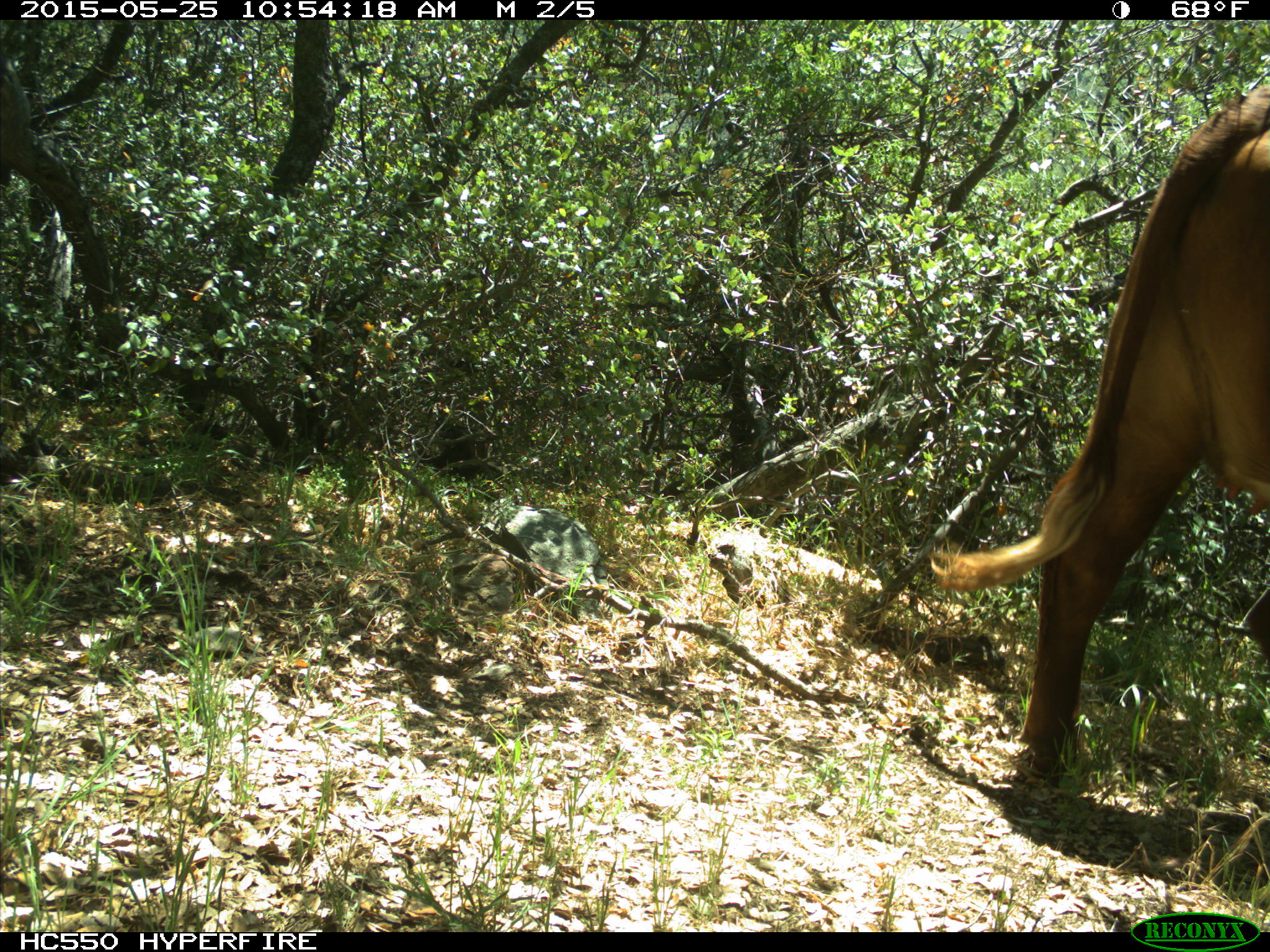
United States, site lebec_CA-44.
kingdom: Animalia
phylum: Chordata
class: Mammalia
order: Artiodactyla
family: Bovidae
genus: Bos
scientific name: Bos taurus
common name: domestic cow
Bos taurus (domestic cow).